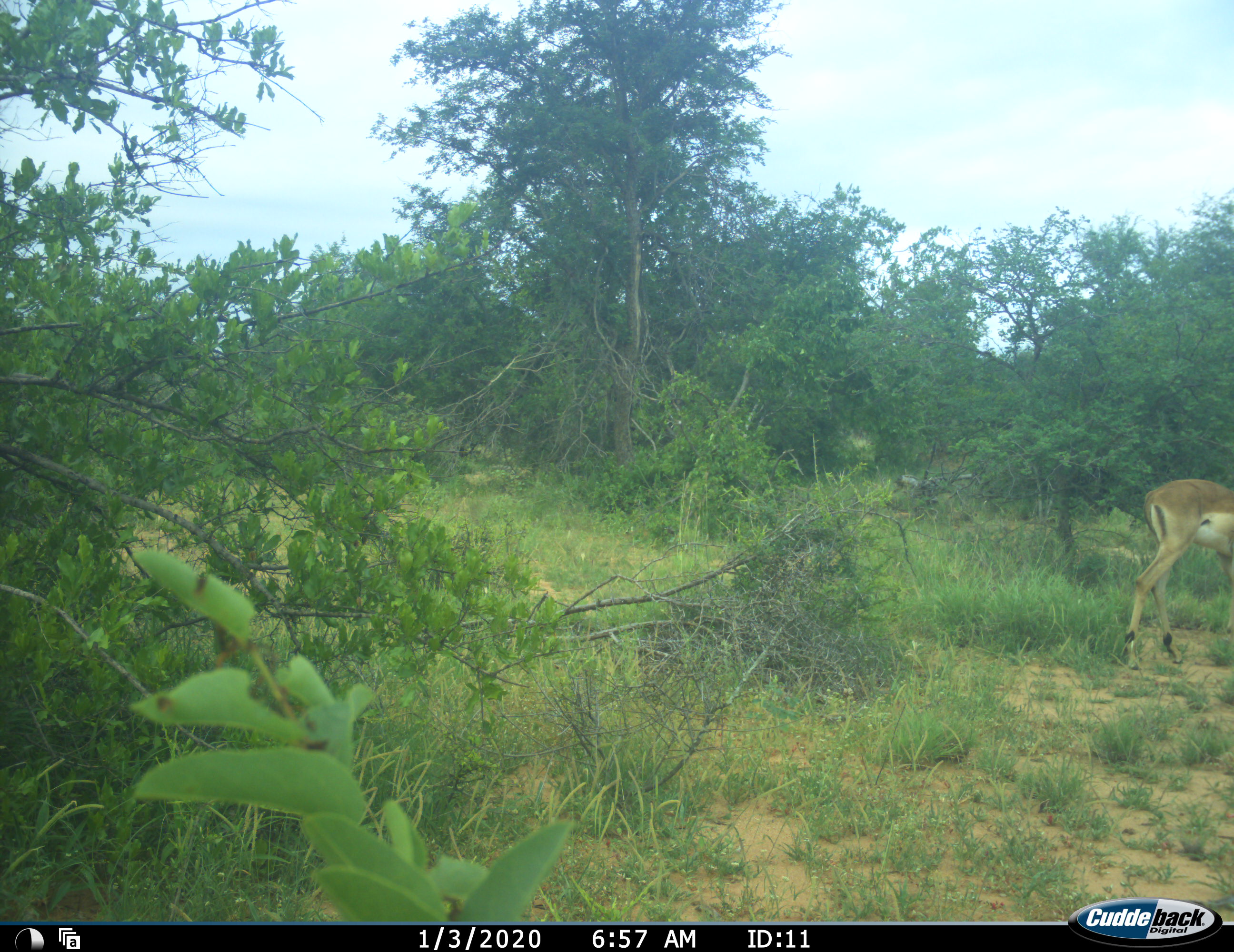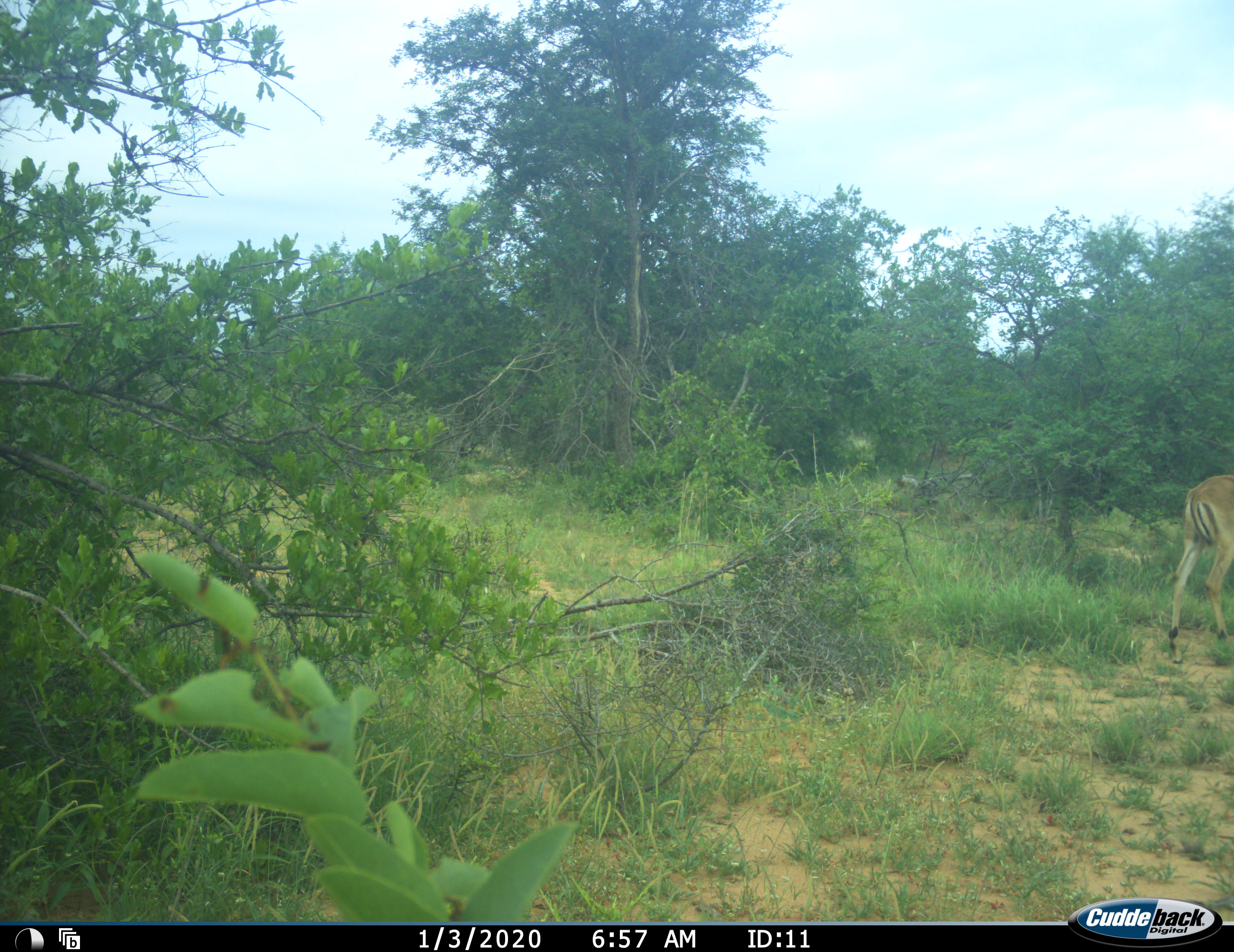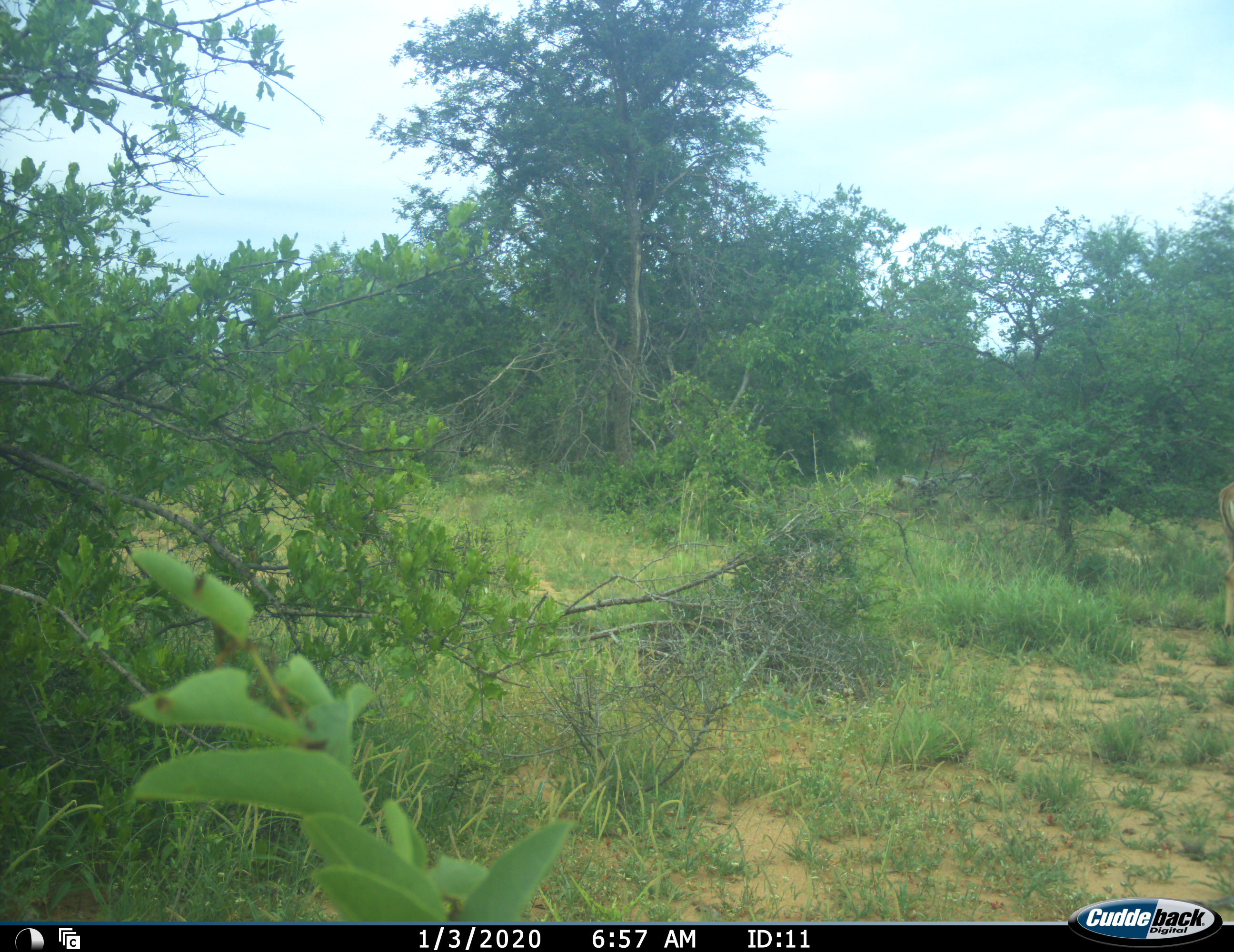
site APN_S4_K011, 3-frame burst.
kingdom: Animalia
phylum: Chordata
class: Mammalia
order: Artiodactyla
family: Bovidae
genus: Aepyceros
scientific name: Aepyceros melampus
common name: impala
Impala (Aepyceros melampus), count 1. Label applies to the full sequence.